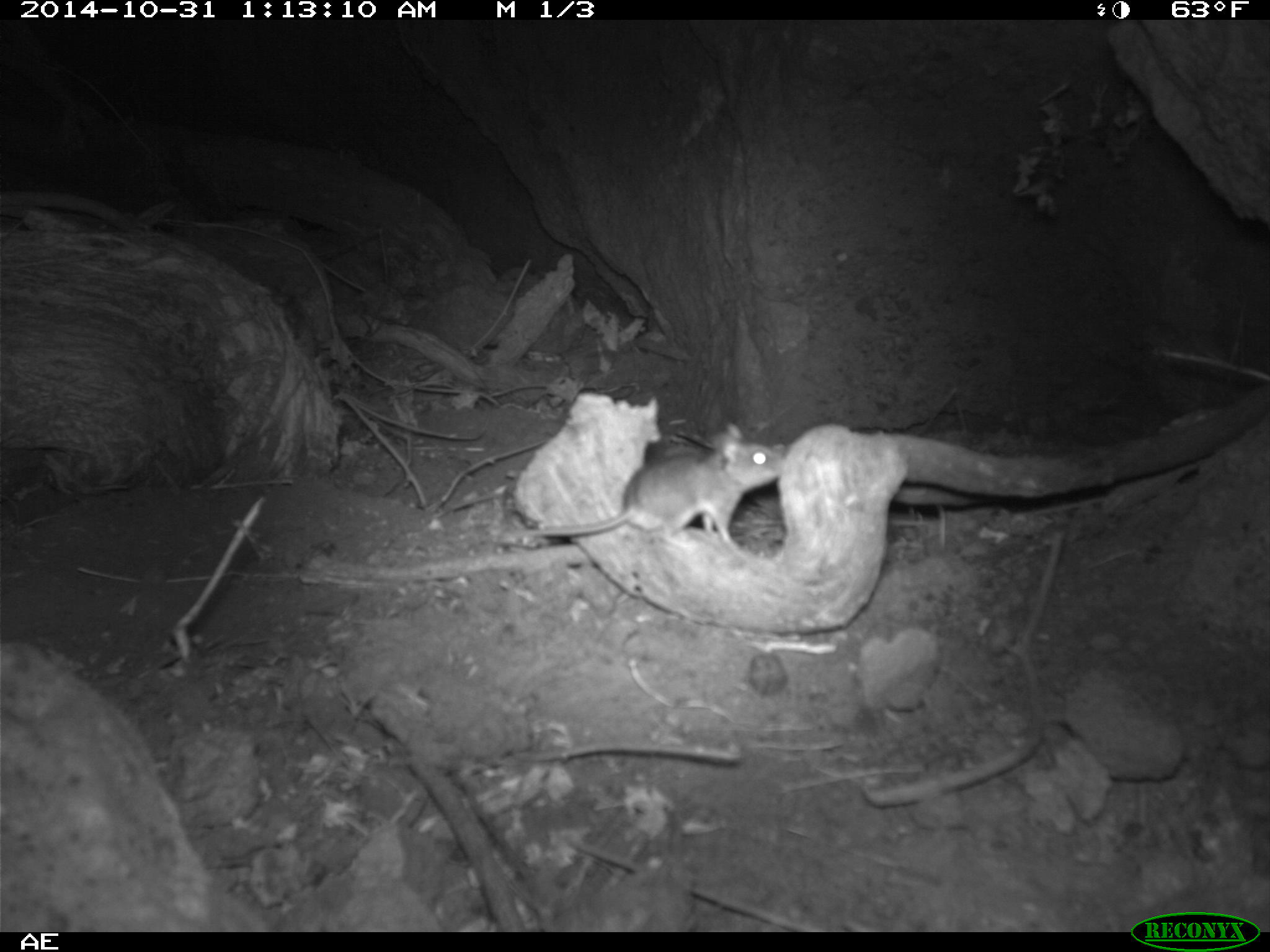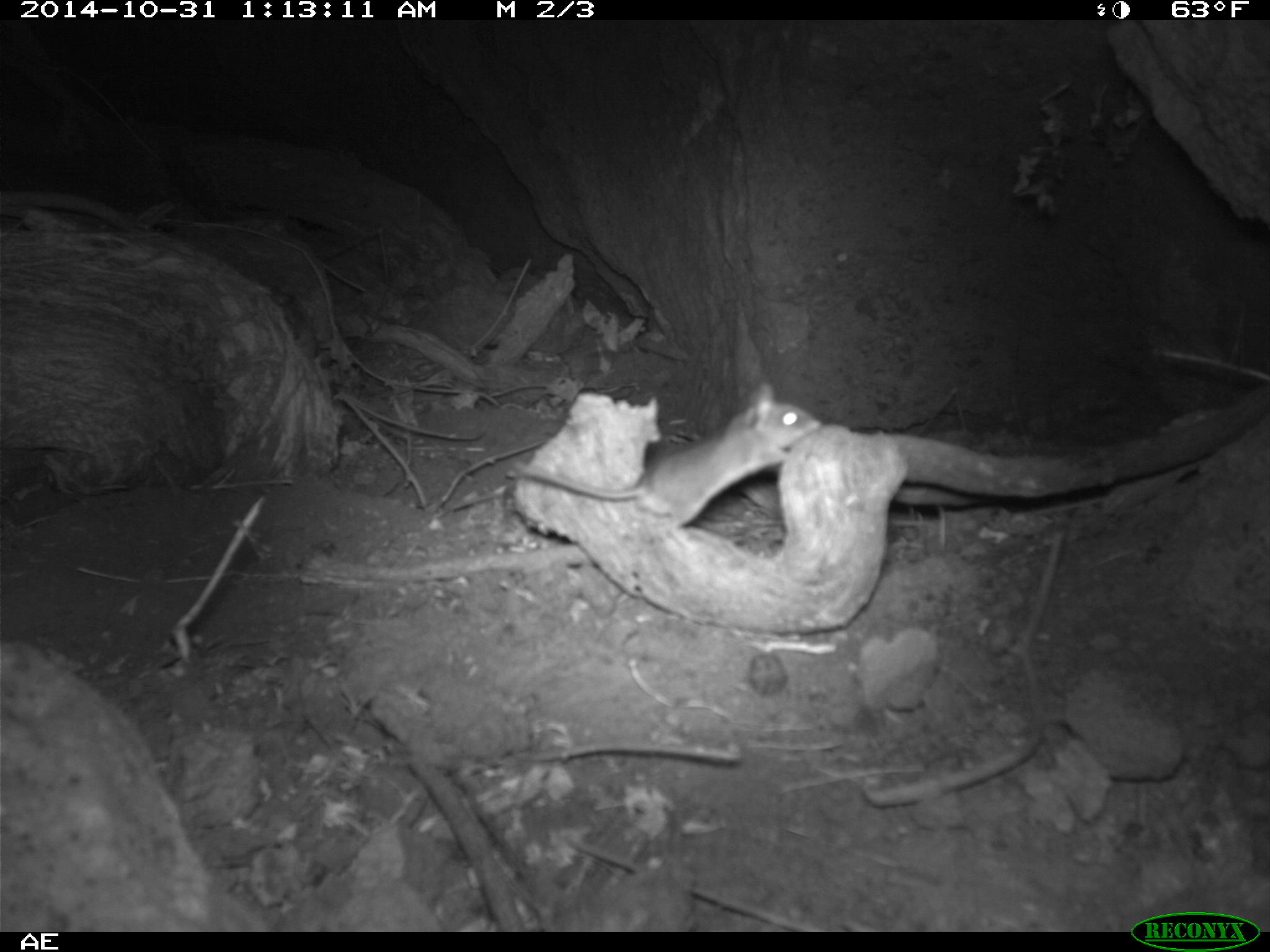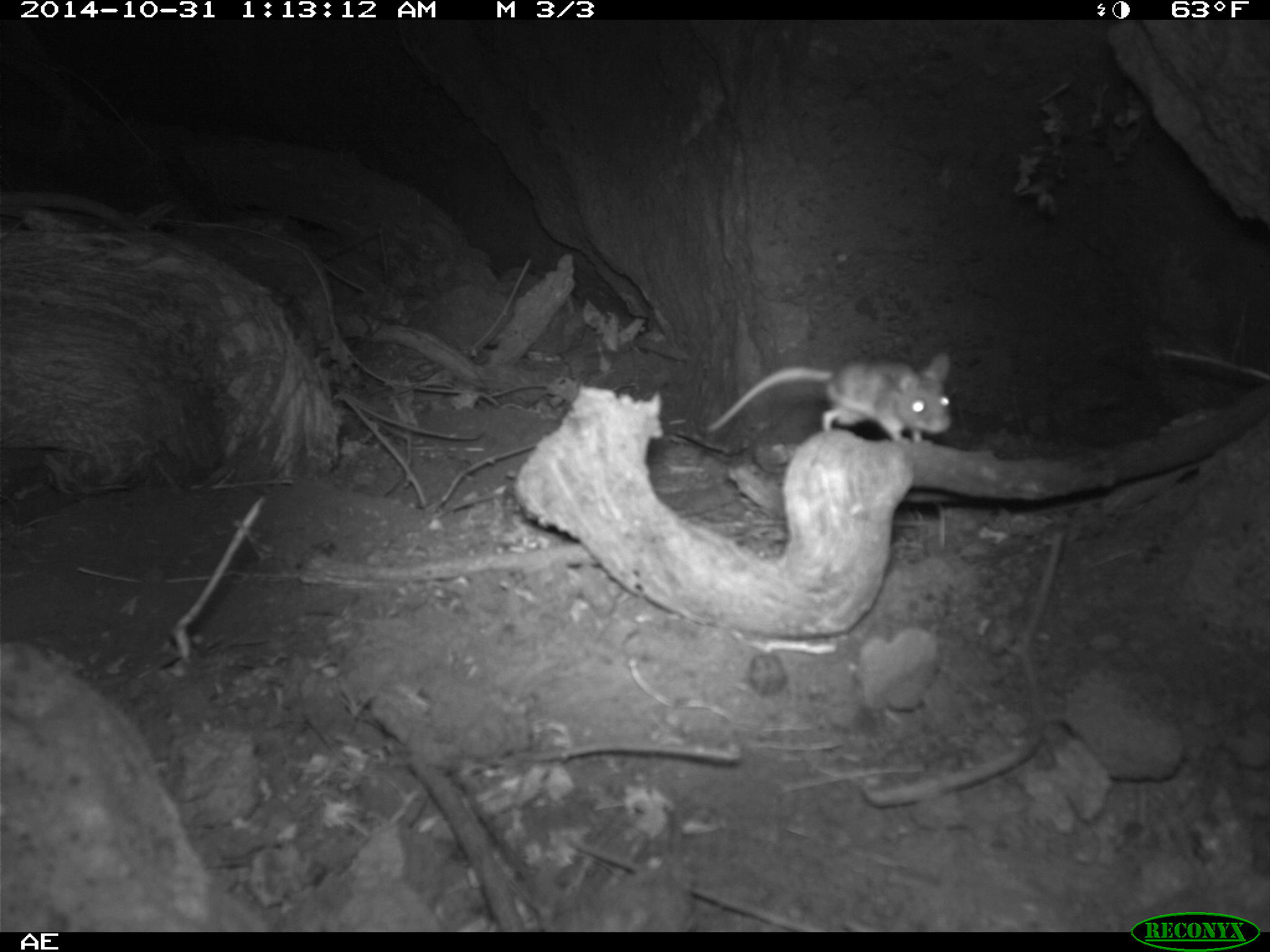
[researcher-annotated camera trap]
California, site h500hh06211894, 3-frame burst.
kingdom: Animalia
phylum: Chordata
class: Mammalia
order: Rodentia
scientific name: Rodentia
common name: rodent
Rodent (Rodentia).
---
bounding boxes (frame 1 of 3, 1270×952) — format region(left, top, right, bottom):
rodent: region(499, 420, 783, 552)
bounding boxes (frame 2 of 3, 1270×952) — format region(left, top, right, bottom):
rodent: region(513, 384, 820, 539)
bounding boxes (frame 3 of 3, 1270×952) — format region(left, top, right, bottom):
rodent: region(705, 350, 951, 447)